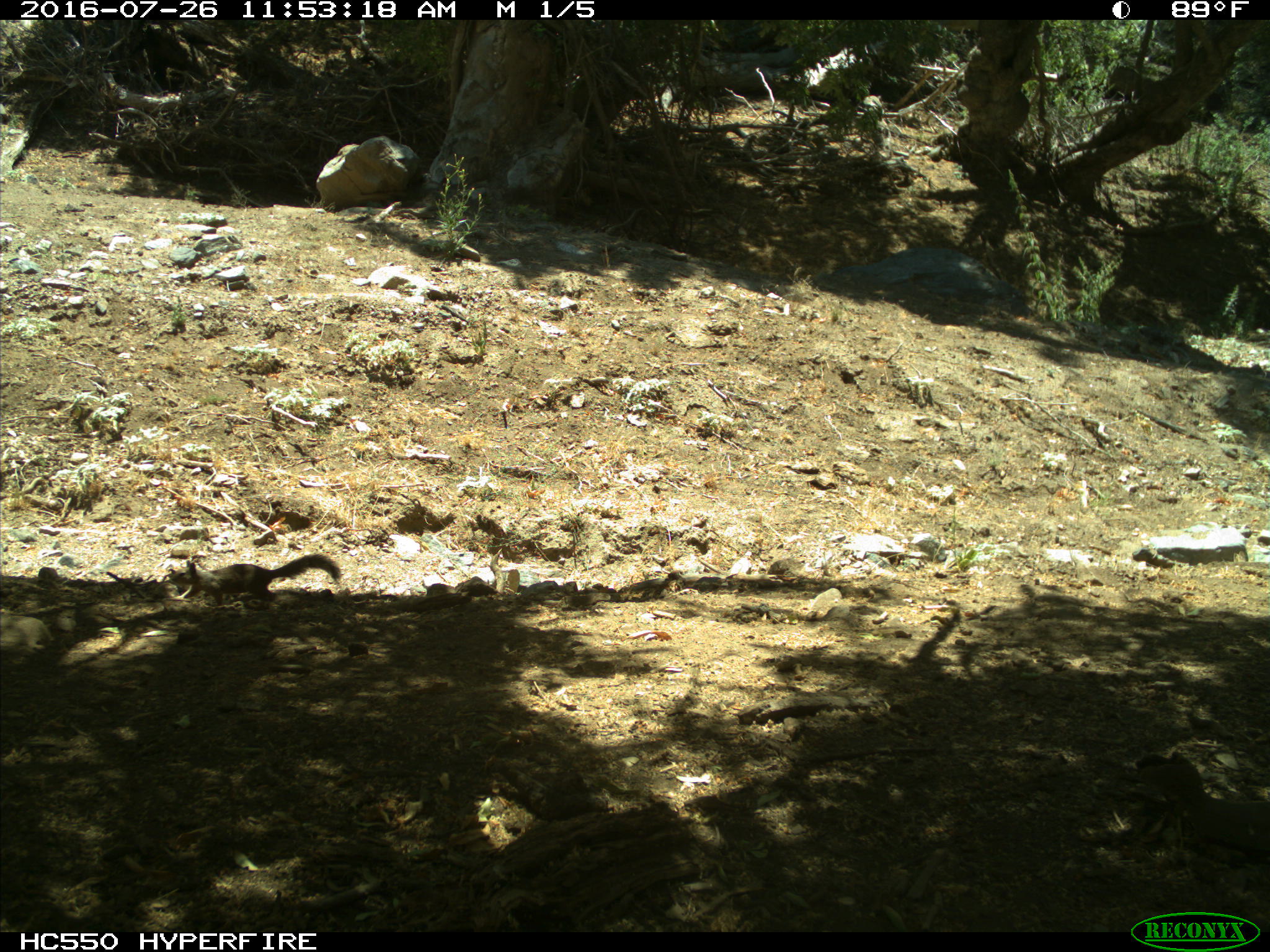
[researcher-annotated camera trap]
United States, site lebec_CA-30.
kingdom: Animalia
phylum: Chordata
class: Mammalia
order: Rodentia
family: Sciuridae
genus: Otospermophilus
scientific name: Otospermophilus beecheyi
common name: california ground squirrel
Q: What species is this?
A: Otospermophilus beecheyi (california ground squirrel).